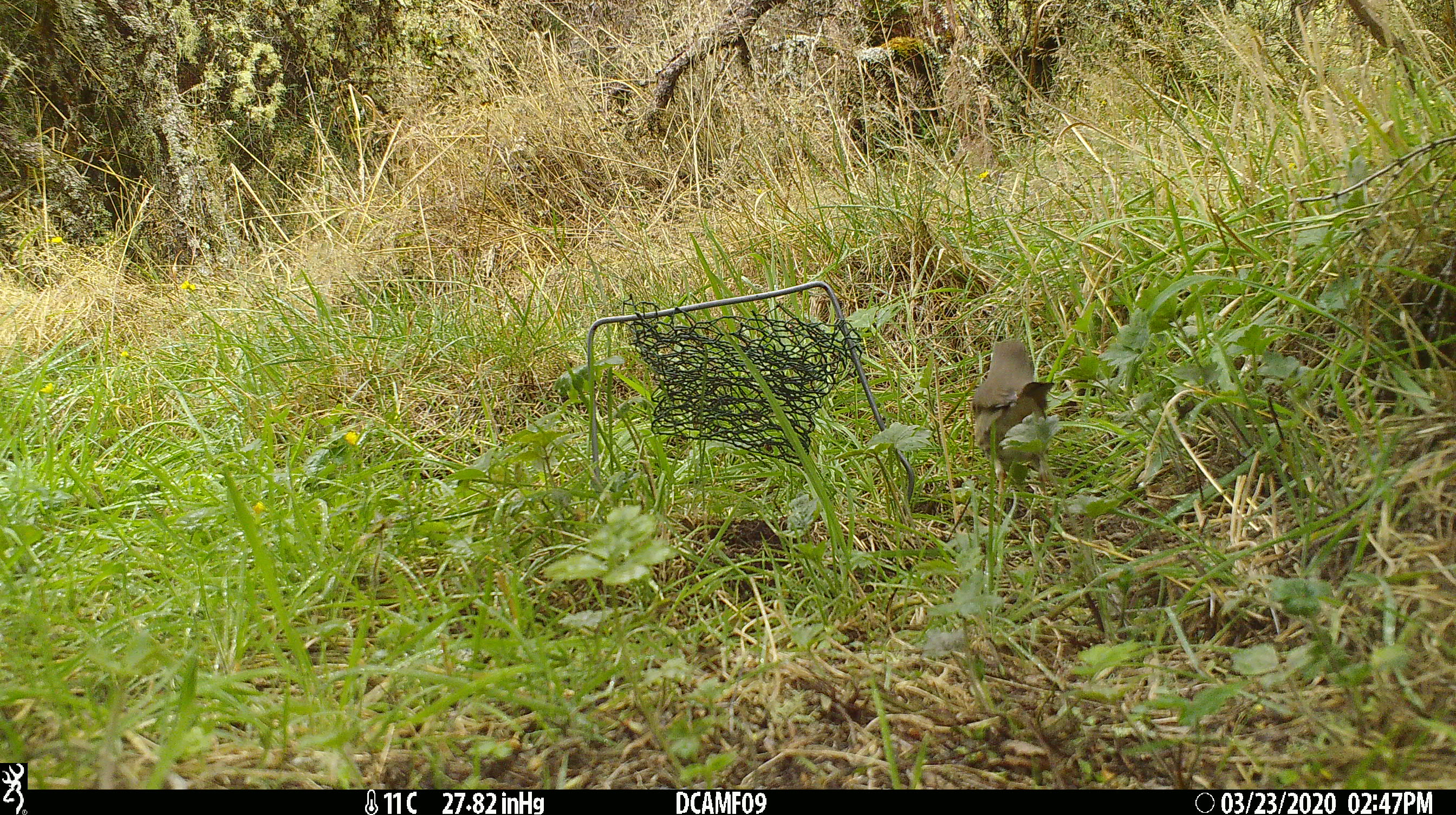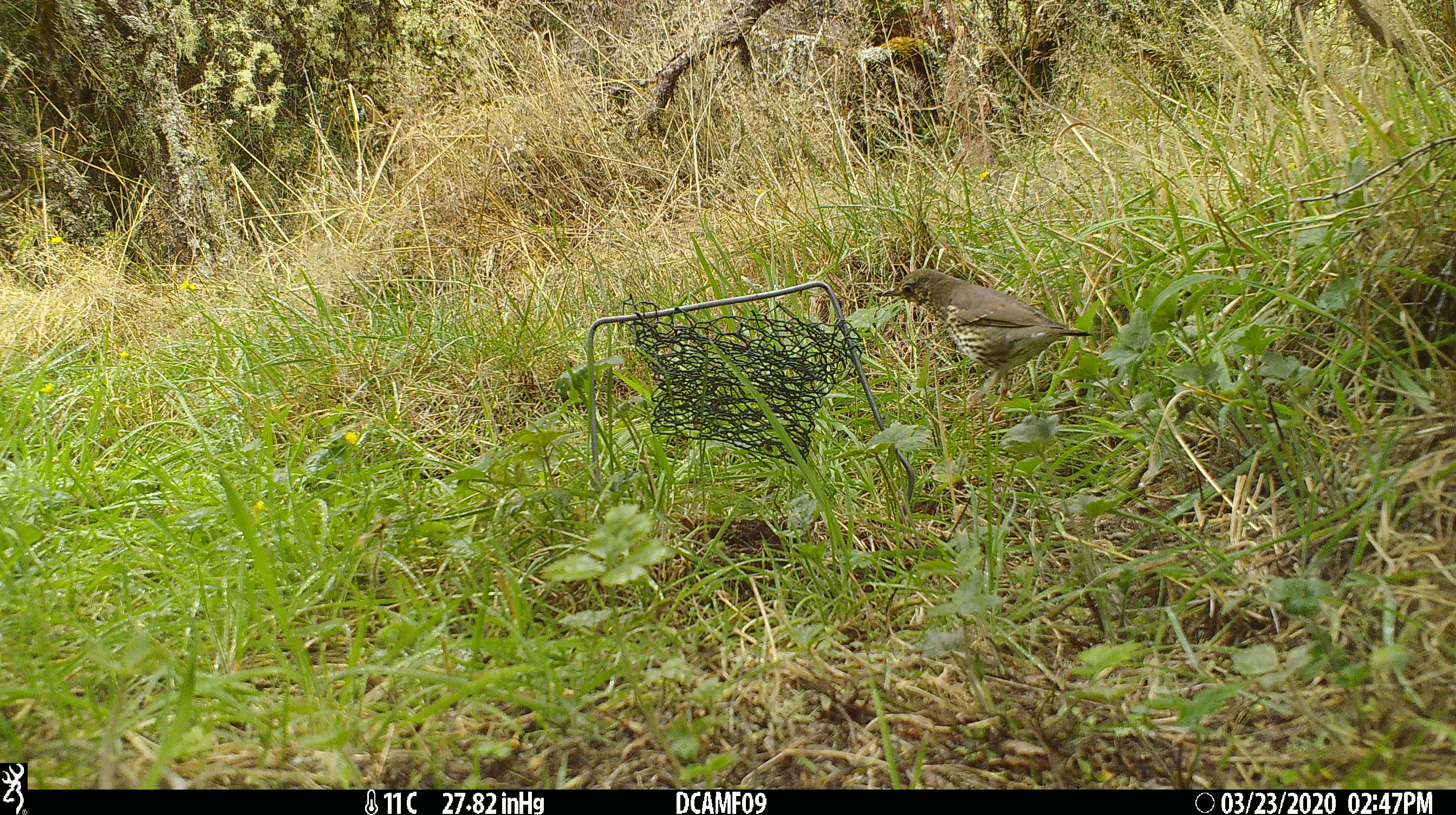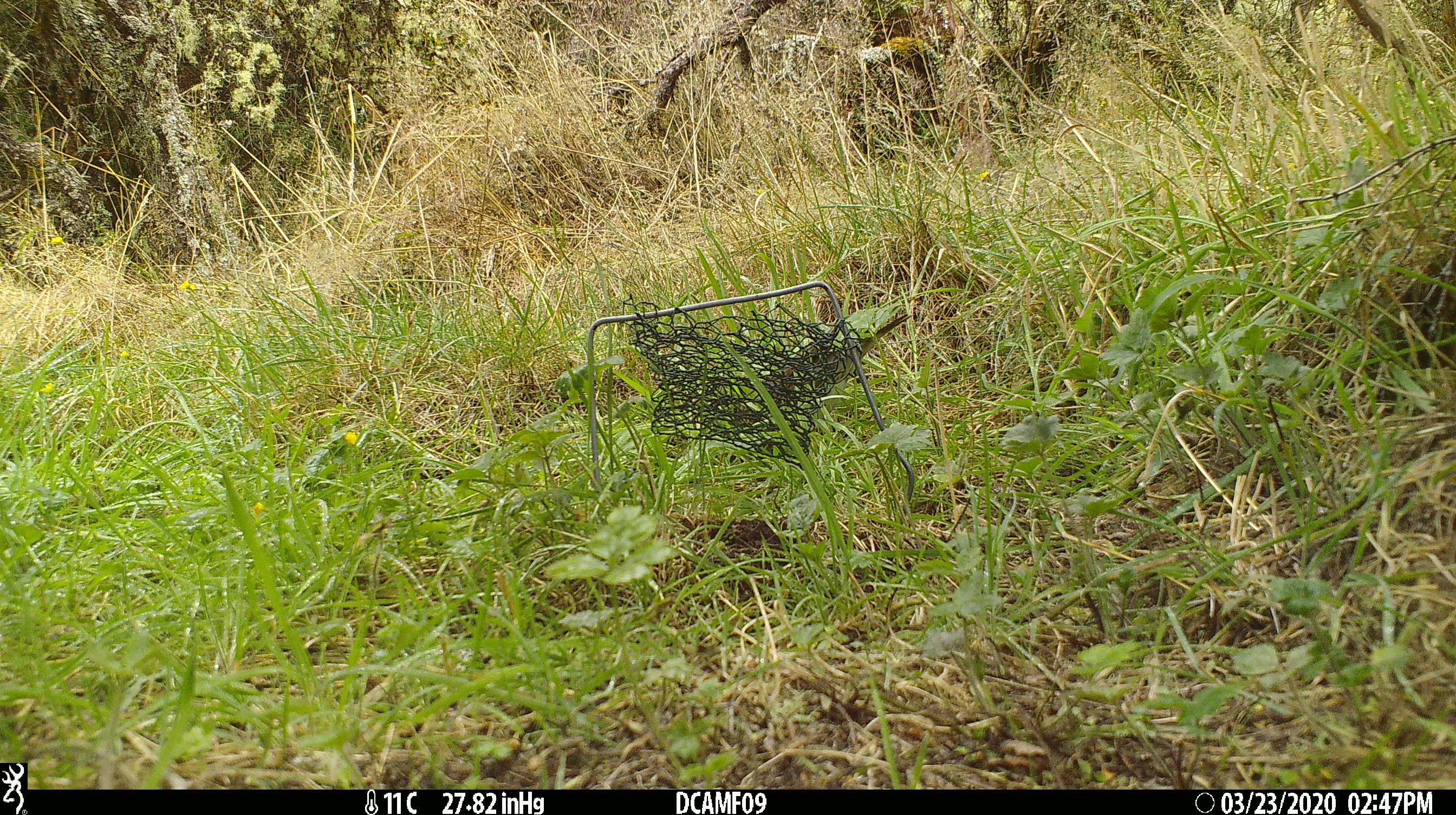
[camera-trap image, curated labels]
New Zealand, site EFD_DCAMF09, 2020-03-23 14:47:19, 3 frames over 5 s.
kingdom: Animalia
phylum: Chordata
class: Aves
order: Passeriformes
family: Turdidae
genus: Turdus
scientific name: Turdus philomelos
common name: song thrush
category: thrush